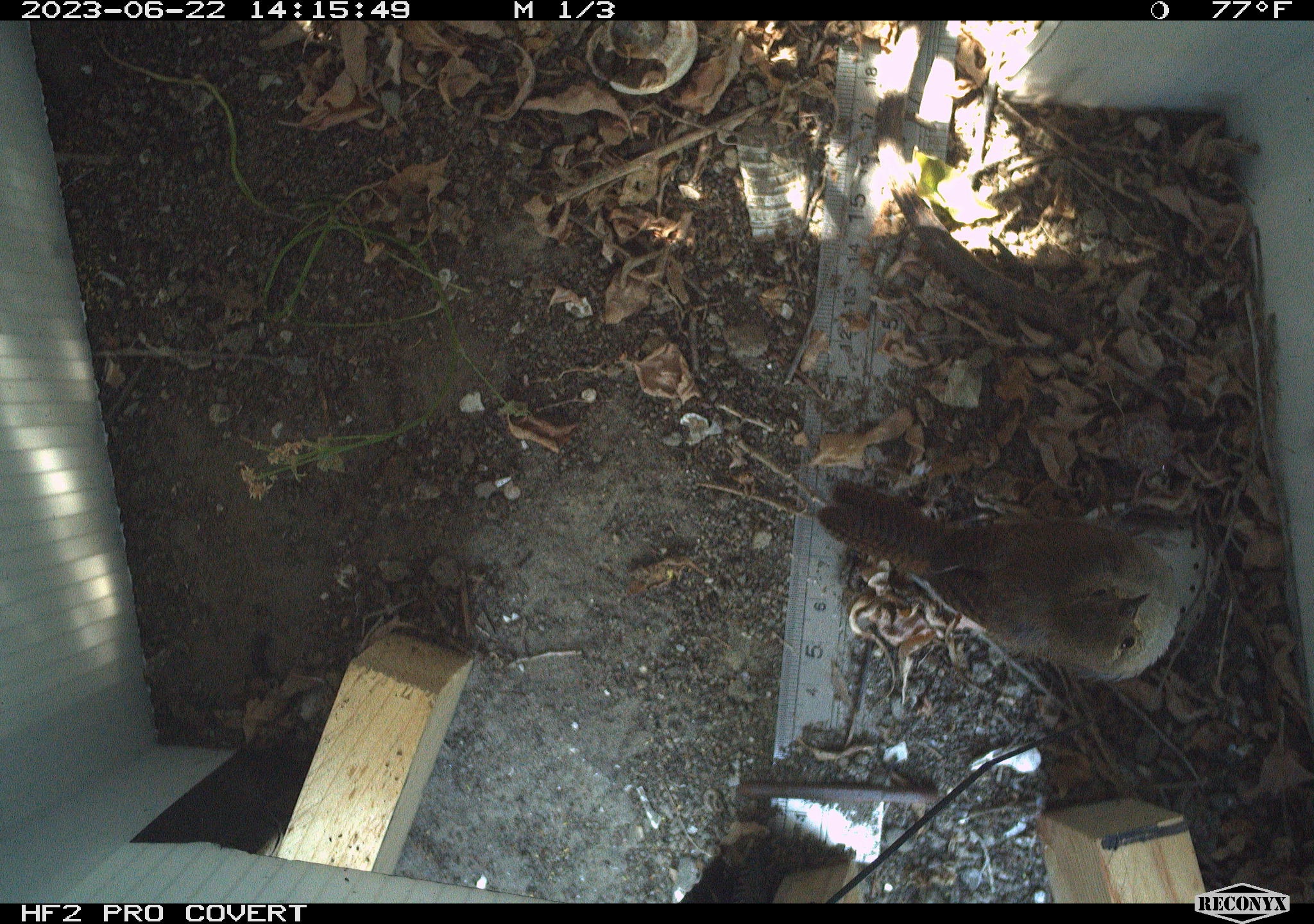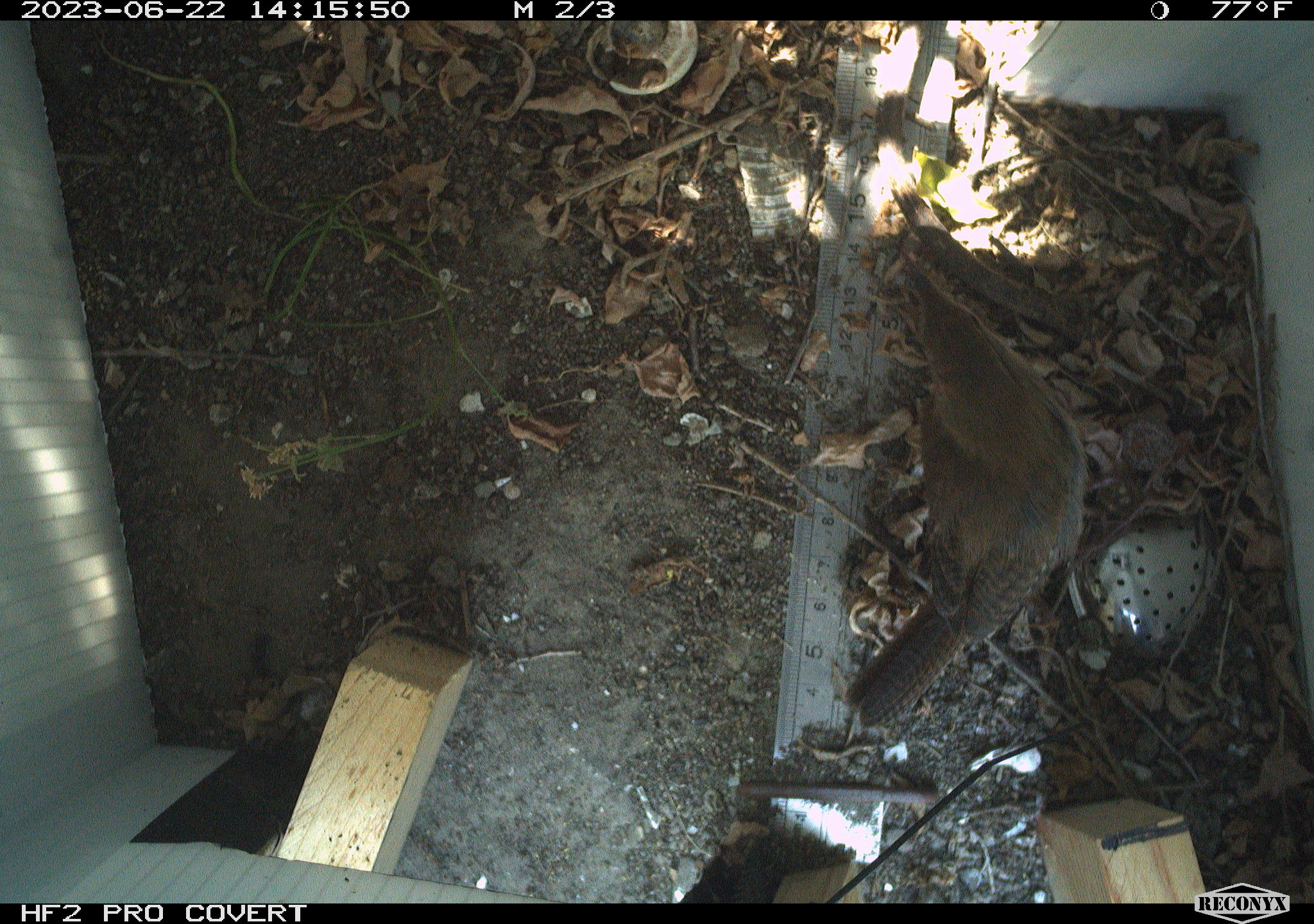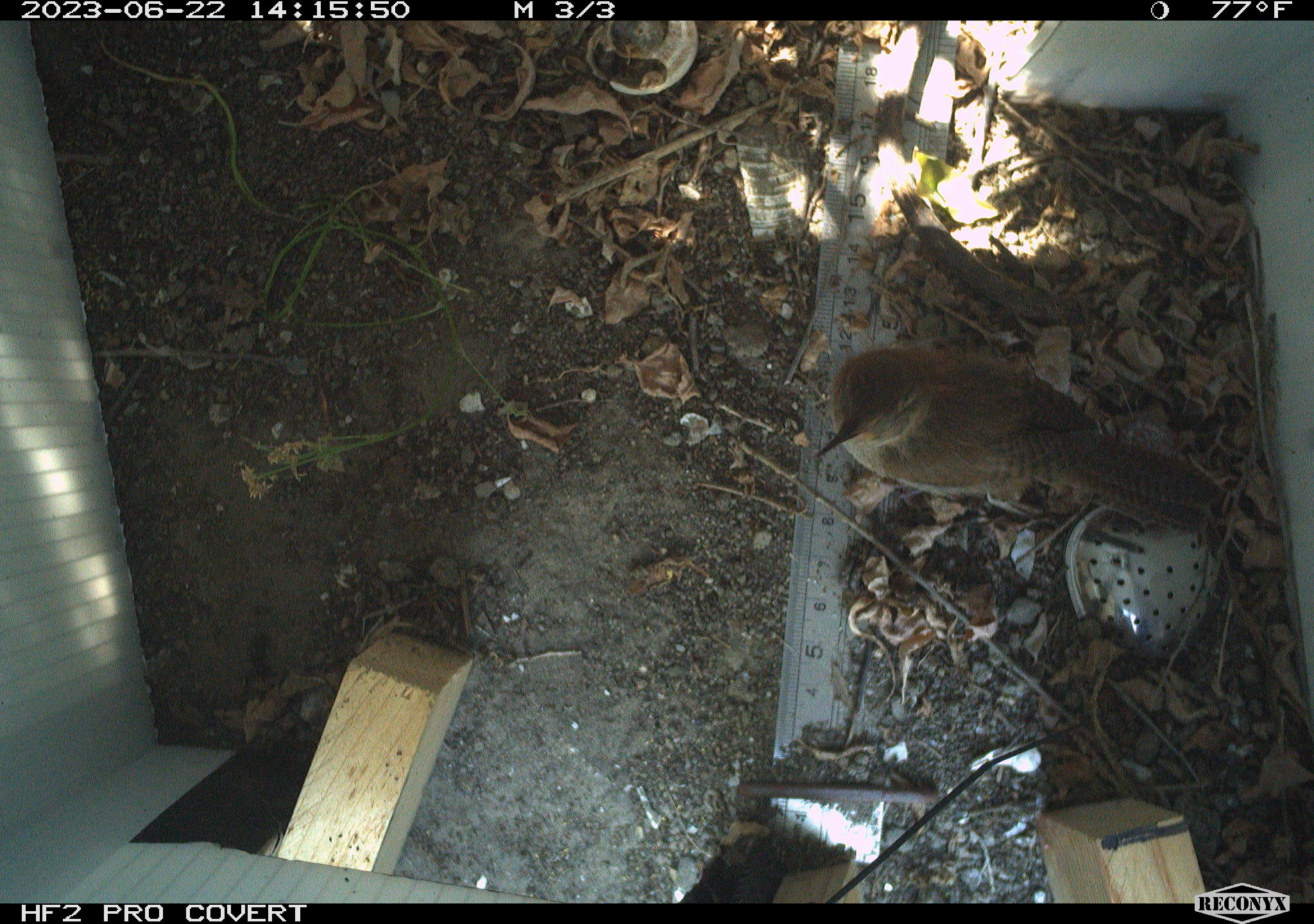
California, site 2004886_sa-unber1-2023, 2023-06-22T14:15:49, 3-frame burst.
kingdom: Animalia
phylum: Chordata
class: Aves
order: Passeriformes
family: Troglodytidae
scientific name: Troglodytidae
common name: wren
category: troglodytidae family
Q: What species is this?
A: Troglodytidae family (wren) (Troglodytidae).